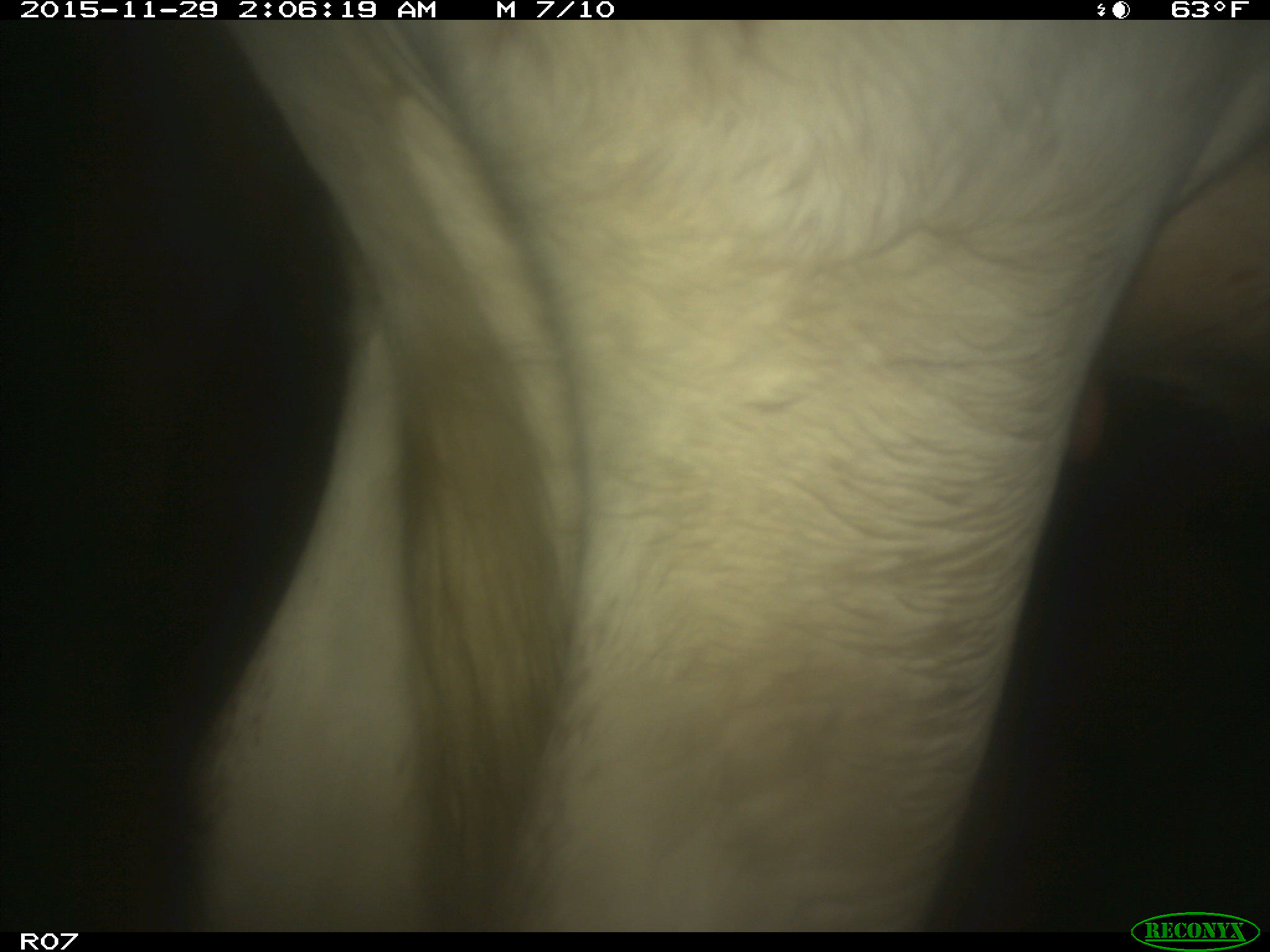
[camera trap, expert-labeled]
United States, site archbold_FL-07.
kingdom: Animalia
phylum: Chordata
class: Mammalia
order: Artiodactyla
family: Bovidae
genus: Bos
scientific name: Bos taurus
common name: domestic cow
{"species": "Bos taurus (domestic cow)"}